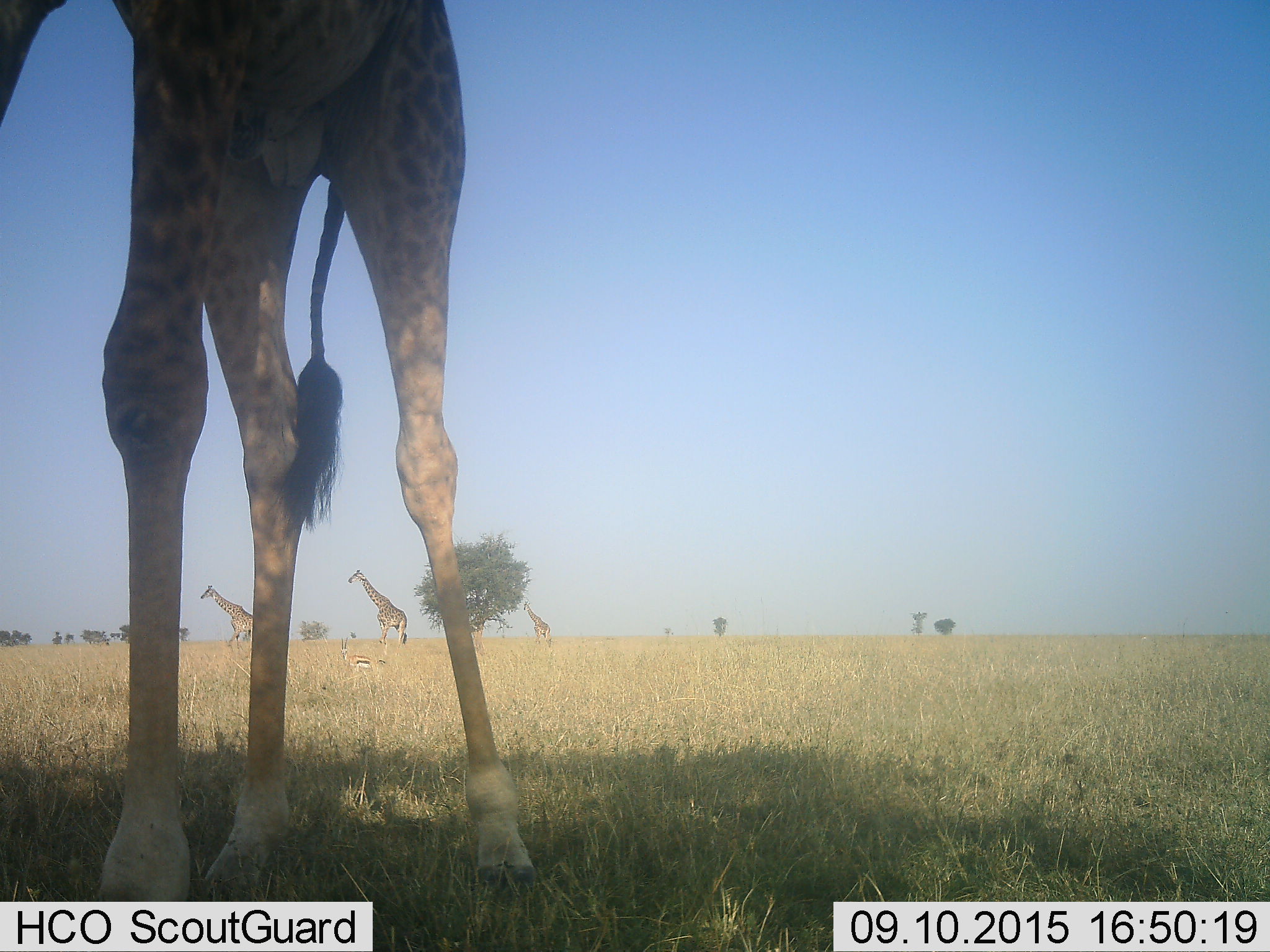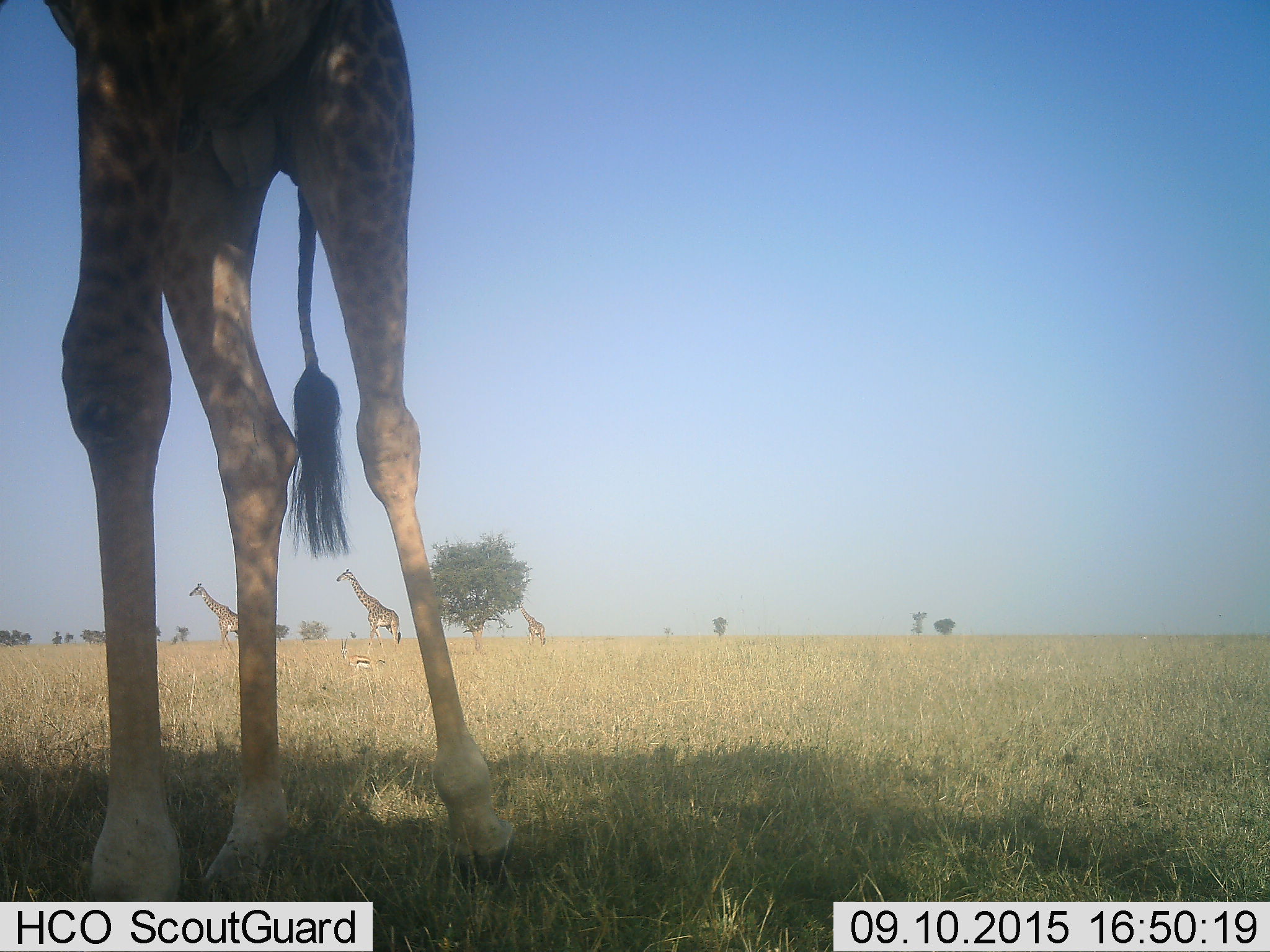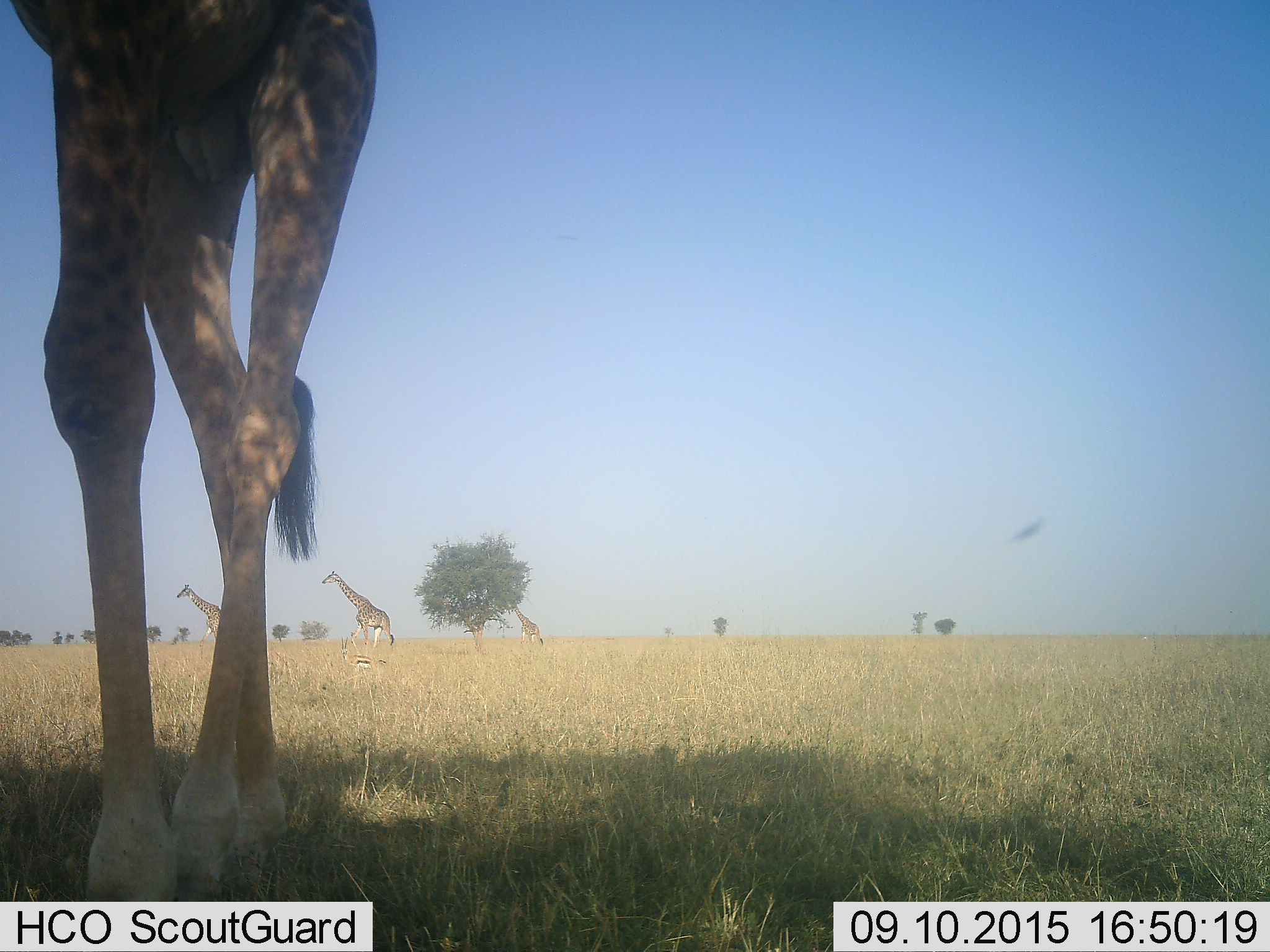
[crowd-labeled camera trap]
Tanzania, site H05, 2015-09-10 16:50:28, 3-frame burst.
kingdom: Animalia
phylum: Chordata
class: Mammalia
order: Artiodactyla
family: Bovidae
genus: Eudorcas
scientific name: Eudorcas thomsonii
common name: thomson's gazelle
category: gazellethomsons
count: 1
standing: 89%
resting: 11%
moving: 11%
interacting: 0%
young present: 0%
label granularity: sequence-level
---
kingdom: Animalia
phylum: Chordata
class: Mammalia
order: Artiodactyla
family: Giraffidae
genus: Giraffa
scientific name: Giraffa camelopardalis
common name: giraffe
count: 4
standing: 42%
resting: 0%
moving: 100%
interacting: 8%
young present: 8%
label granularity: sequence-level